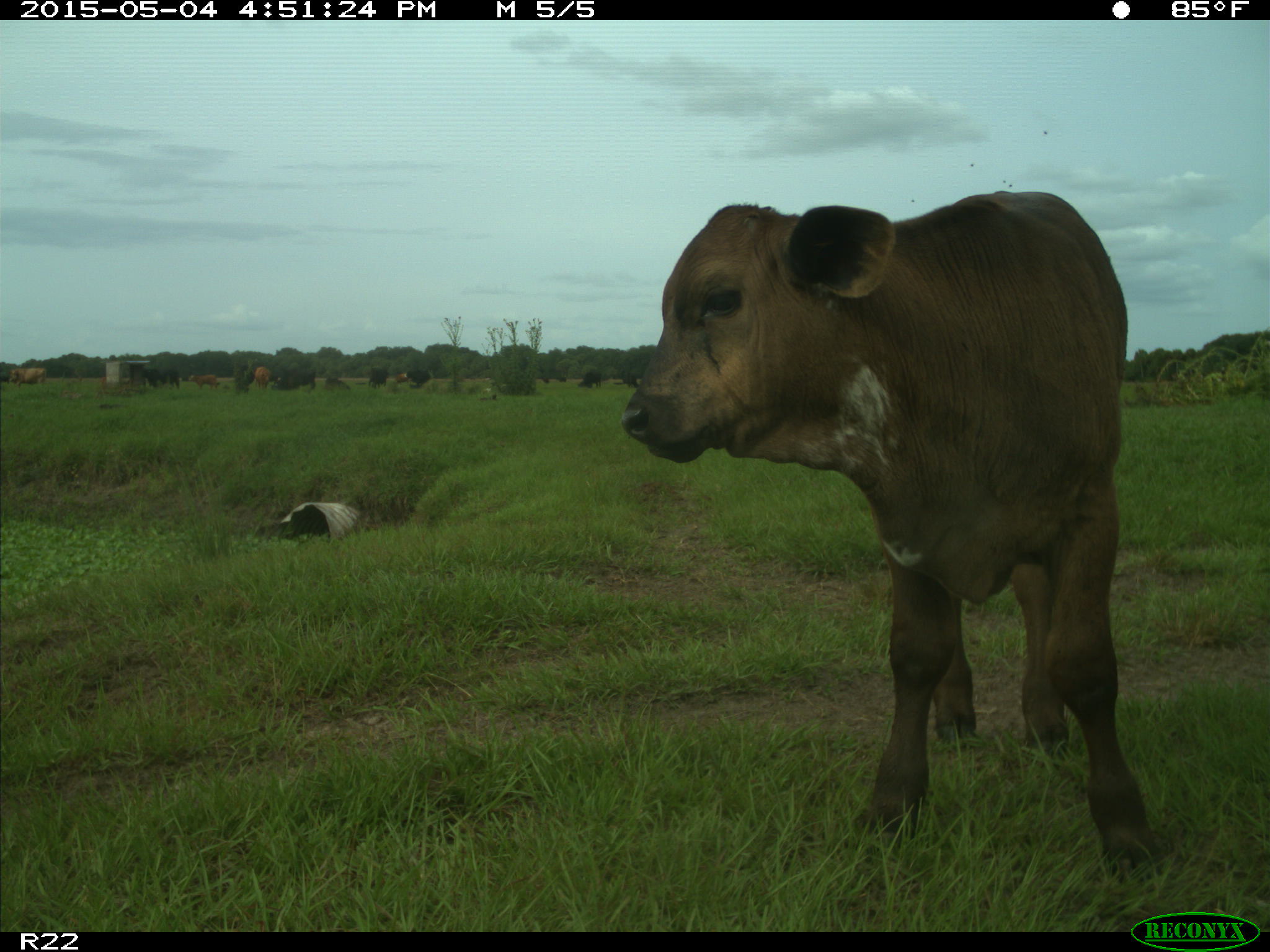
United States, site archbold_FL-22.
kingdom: Animalia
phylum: Chordata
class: Mammalia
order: Artiodactyla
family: Bovidae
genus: Bos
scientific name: Bos taurus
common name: domestic cow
Bos taurus (domestic cow).